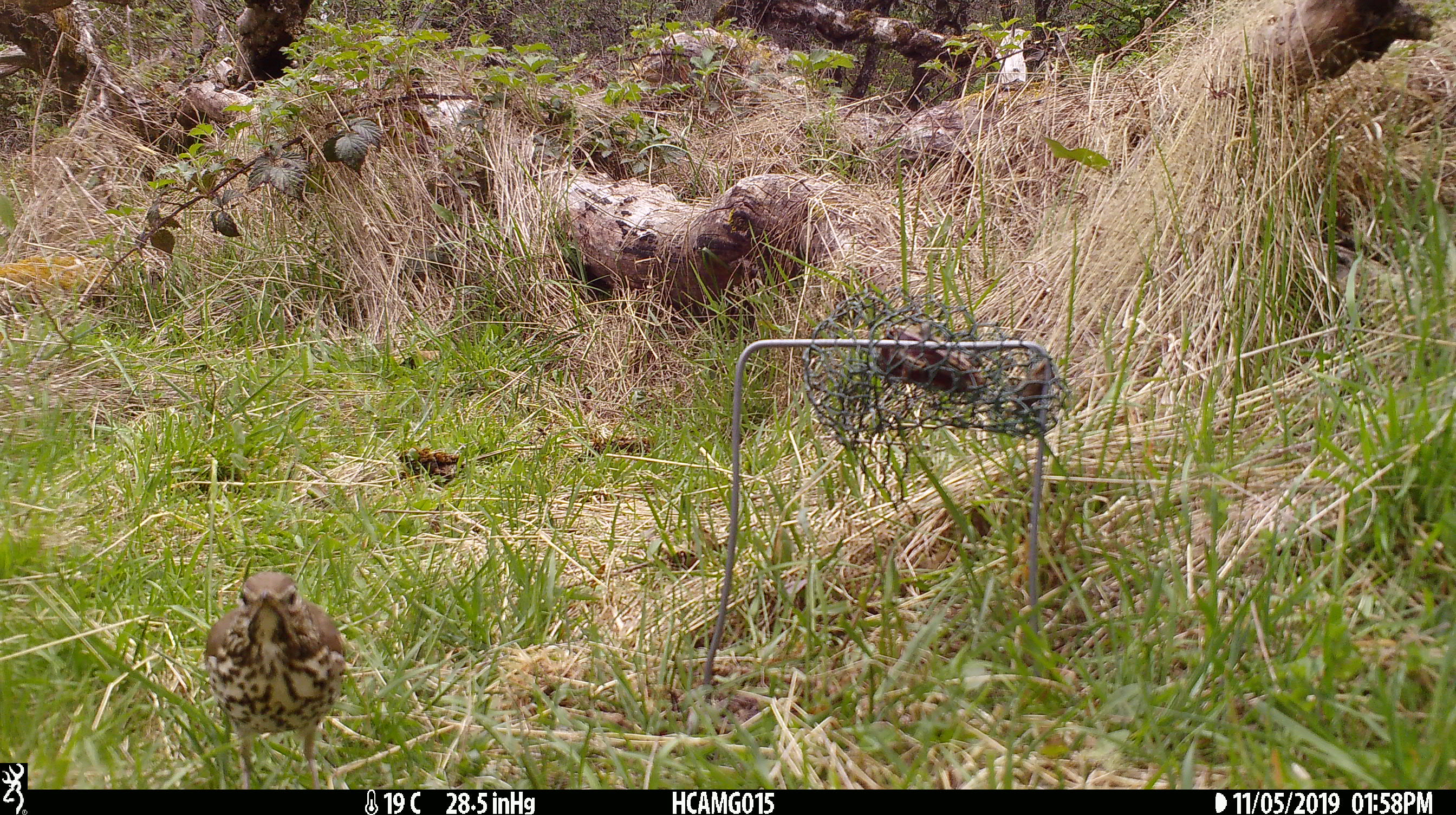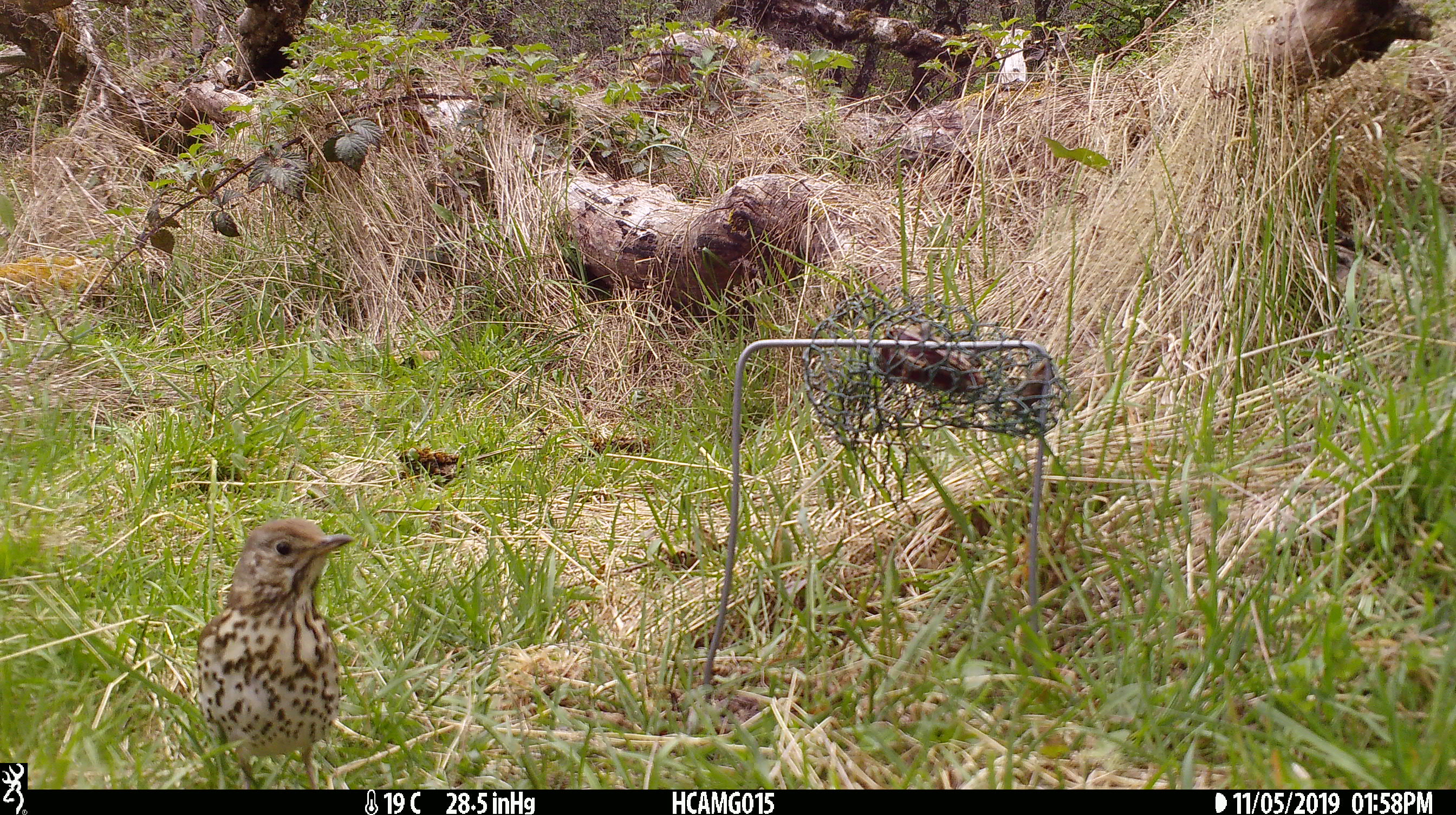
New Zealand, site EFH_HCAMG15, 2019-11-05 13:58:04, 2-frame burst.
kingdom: Animalia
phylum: Chordata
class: Aves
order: Passeriformes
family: Turdidae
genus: Turdus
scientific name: Turdus philomelos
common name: song thrush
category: thrush